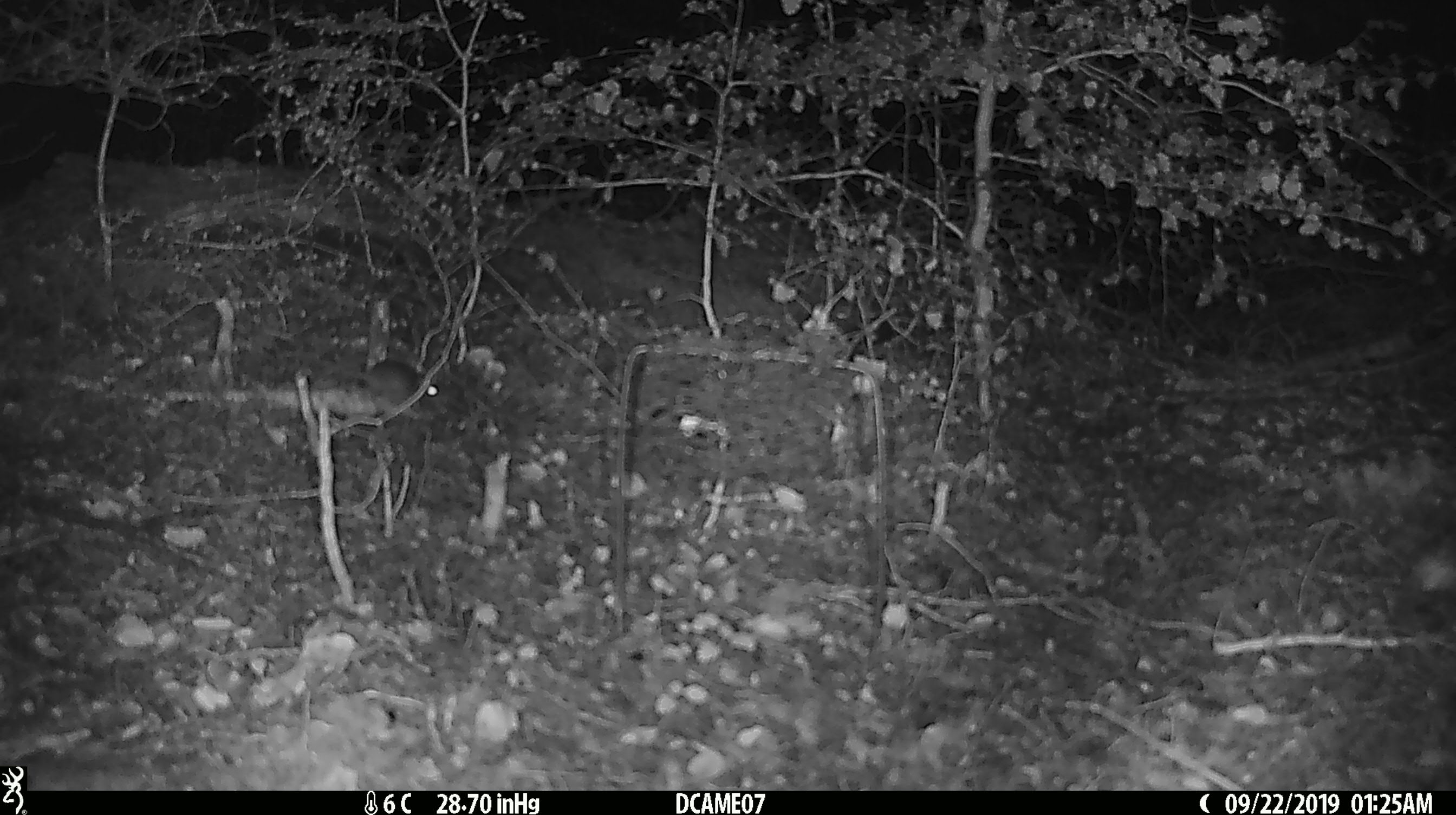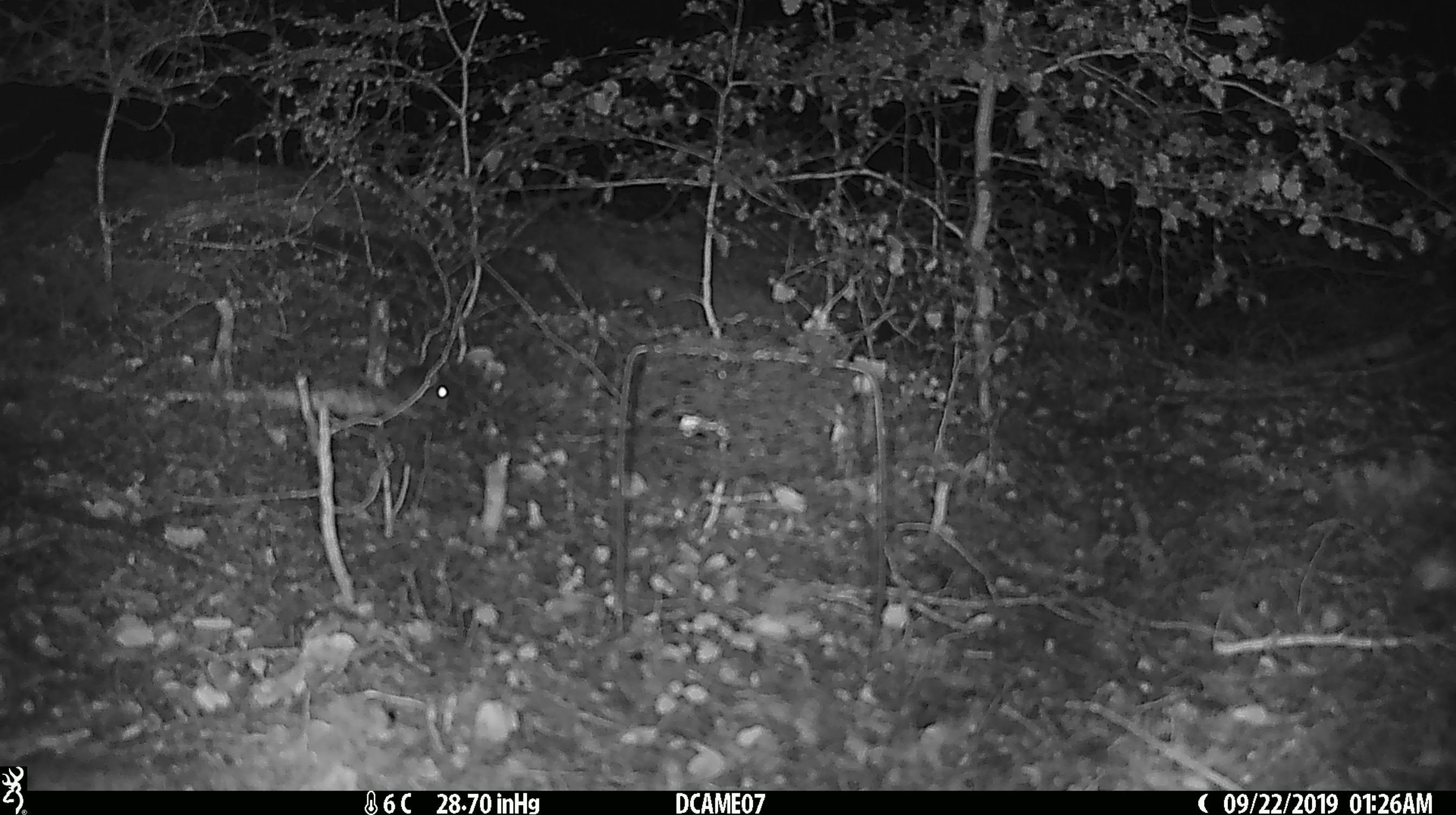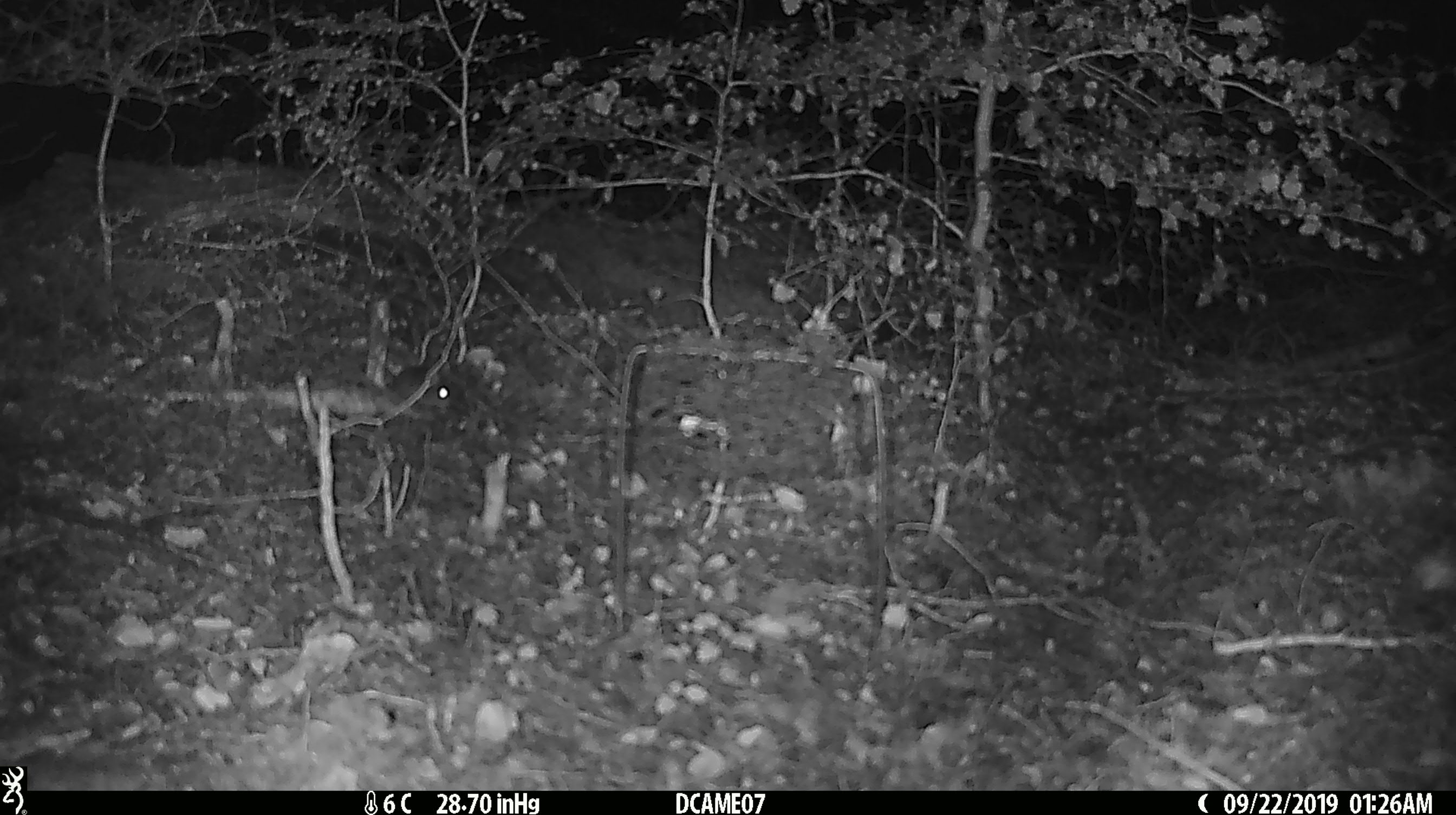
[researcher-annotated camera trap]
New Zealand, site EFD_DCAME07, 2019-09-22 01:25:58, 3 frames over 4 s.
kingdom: Animalia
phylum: Chordata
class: Mammalia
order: Rodentia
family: Muridae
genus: Mus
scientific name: Mus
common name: mouse